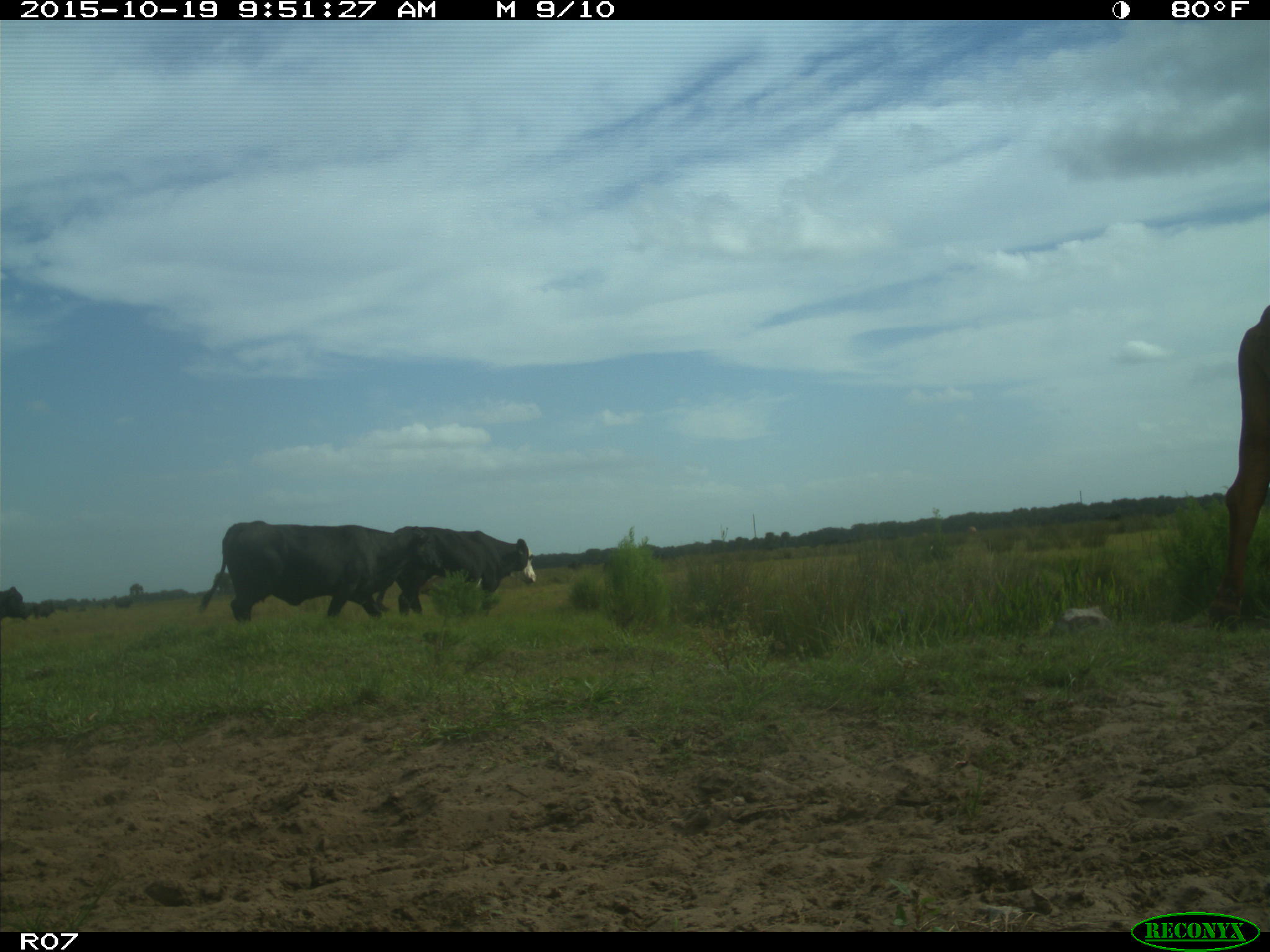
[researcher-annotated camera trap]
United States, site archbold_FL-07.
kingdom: Animalia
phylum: Chordata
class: Mammalia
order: Artiodactyla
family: Bovidae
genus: Bos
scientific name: Bos taurus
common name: domestic cow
Bos taurus (domestic cow).